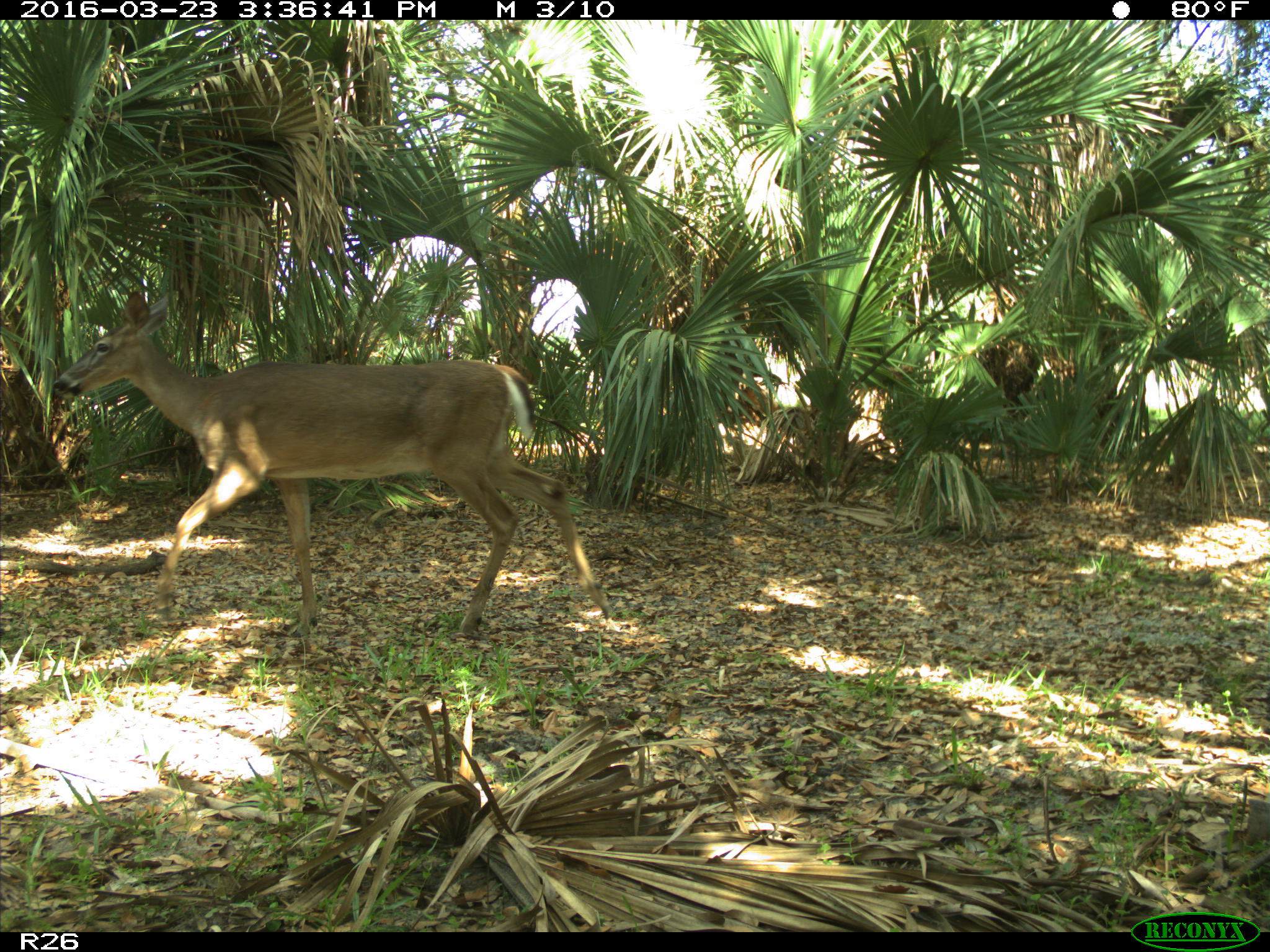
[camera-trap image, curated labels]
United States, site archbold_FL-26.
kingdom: Animalia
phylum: Chordata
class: Mammalia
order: Artiodactyla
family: Cervidae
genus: Odocoileus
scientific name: Odocoileus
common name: deer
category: unidentified deer